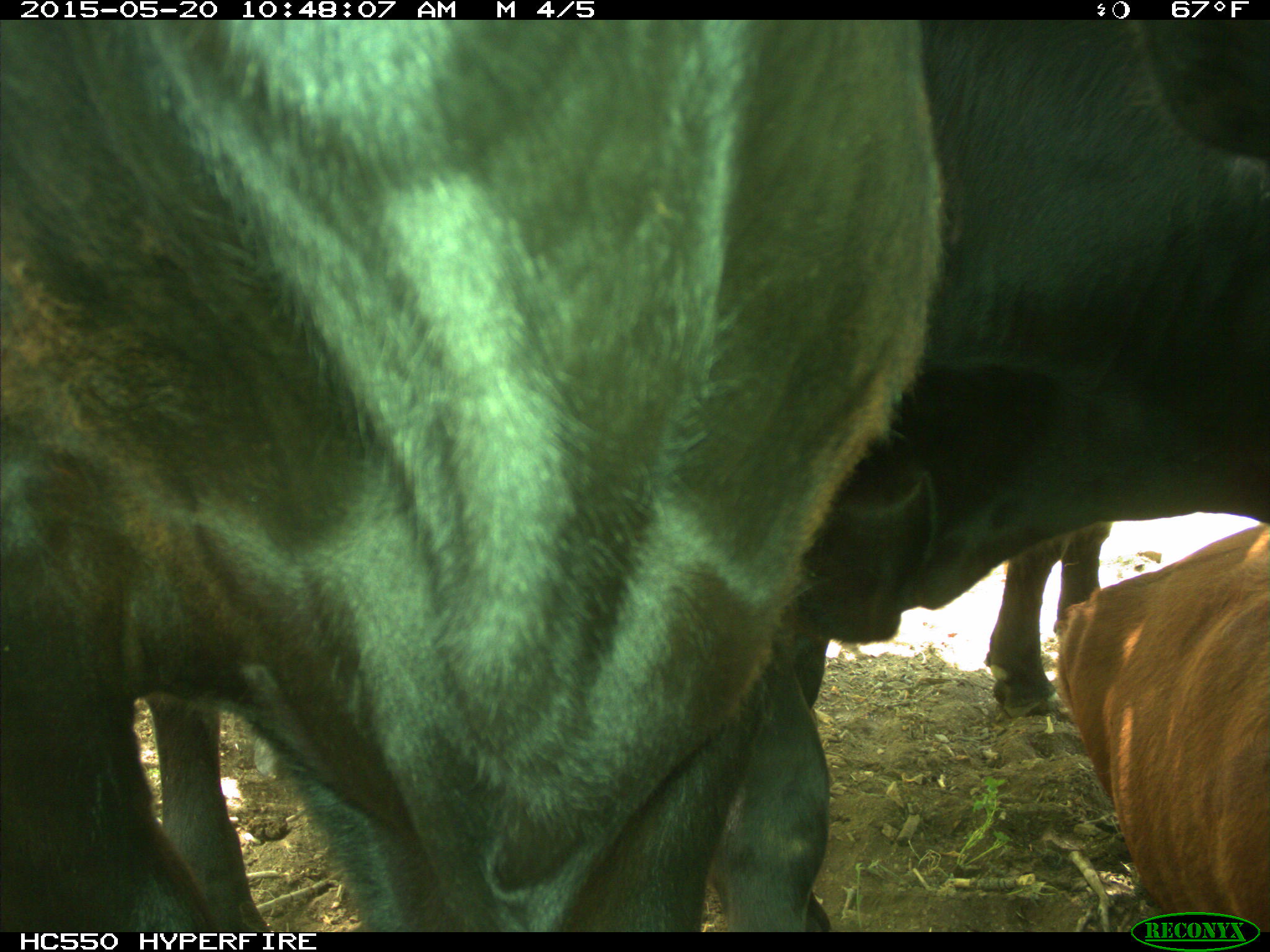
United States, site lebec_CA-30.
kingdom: Animalia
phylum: Chordata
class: Mammalia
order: Artiodactyla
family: Bovidae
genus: Bos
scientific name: Bos taurus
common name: domestic cow